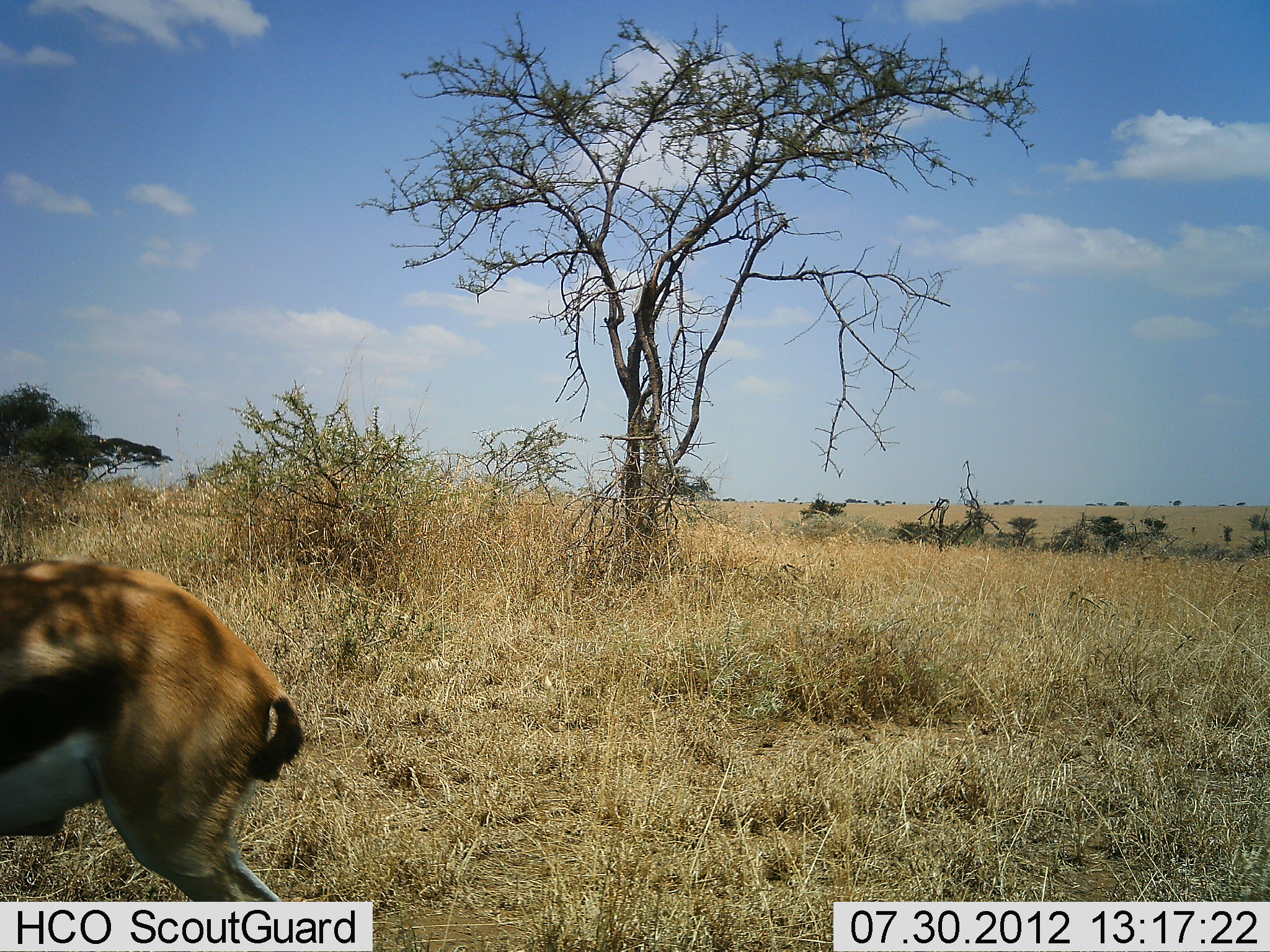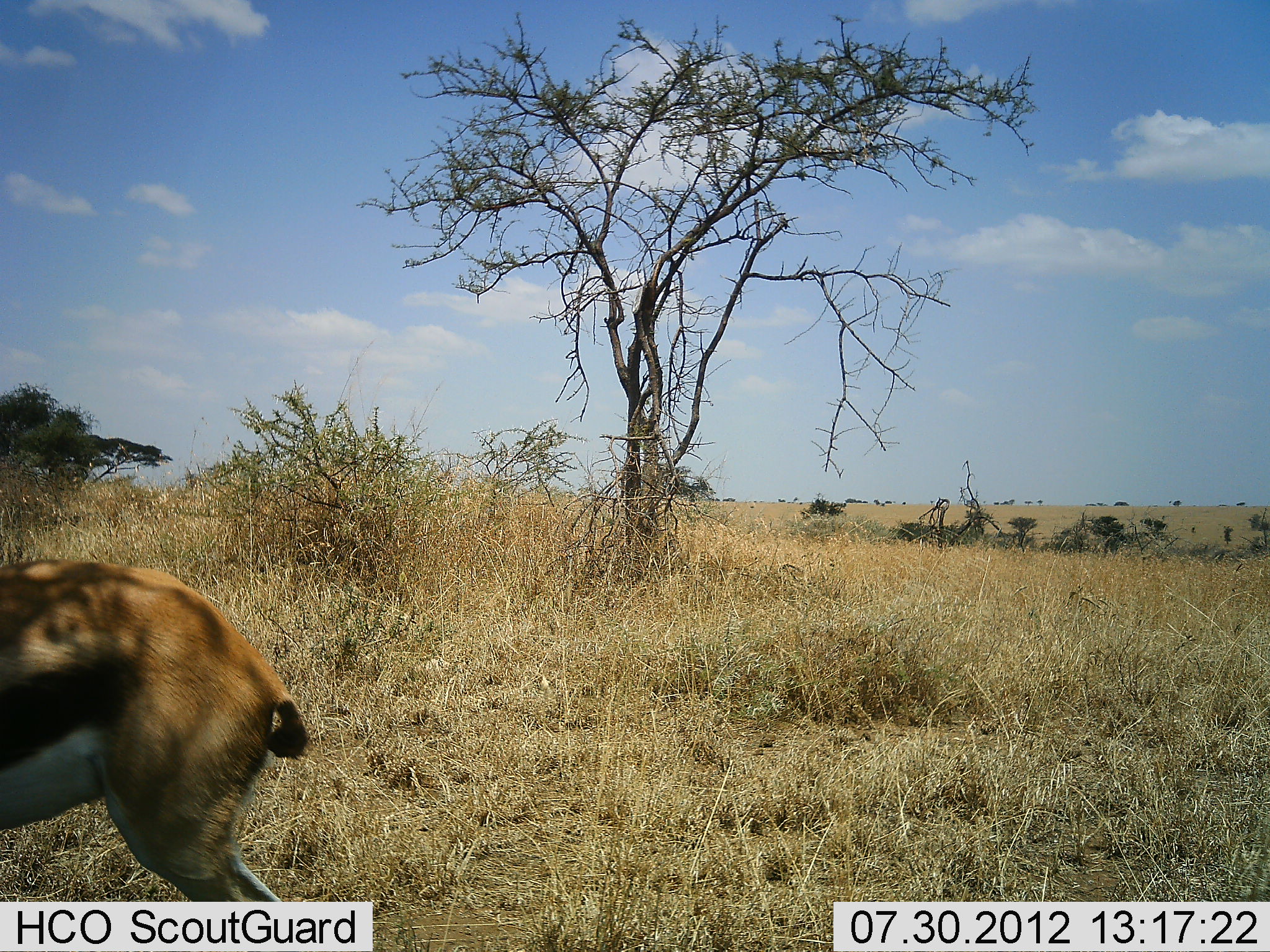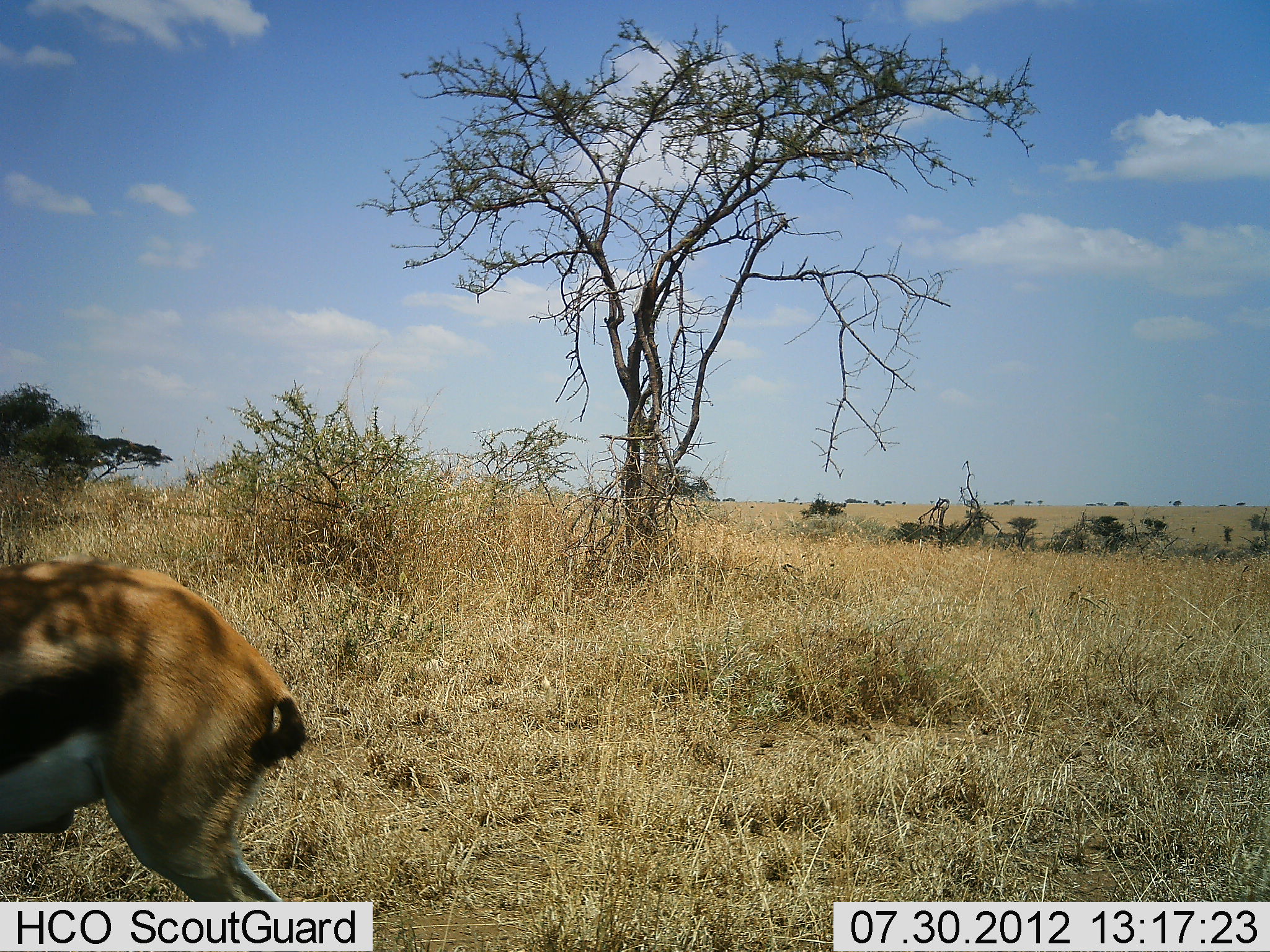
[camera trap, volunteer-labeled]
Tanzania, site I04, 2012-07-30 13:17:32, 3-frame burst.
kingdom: Animalia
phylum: Chordata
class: Mammalia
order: Artiodactyla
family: Bovidae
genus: Eudorcas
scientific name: Eudorcas thomsonii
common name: thomson's gazelle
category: gazellethomsons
Gazellethomsons (thomson's gazelle) (Eudorcas thomsonii), count 1. Behavior (volunteer vote fractions): standing 100%, resting 0%, moving 0%, interacting 0%. Young present (vote fraction): 0%. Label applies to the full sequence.